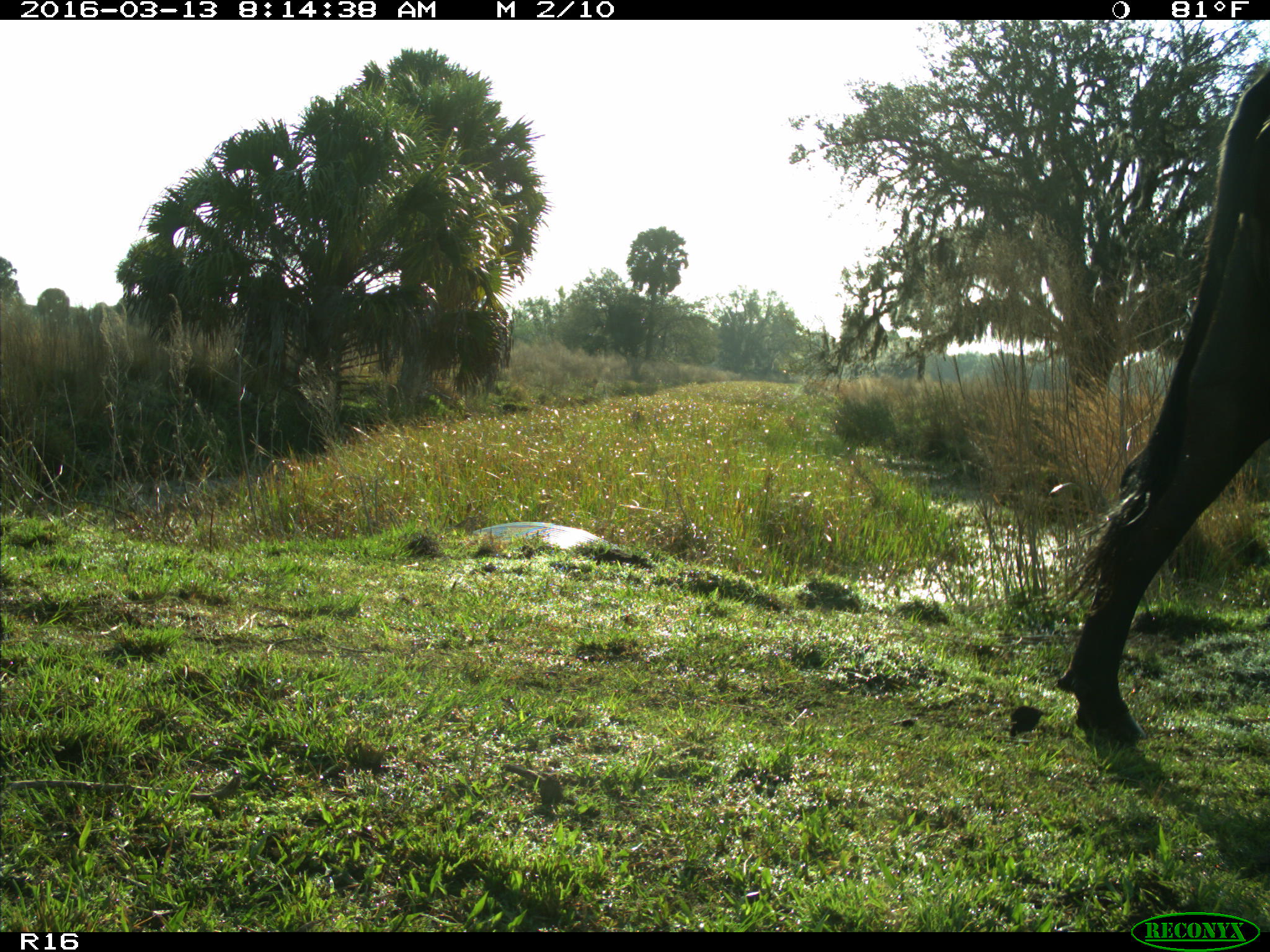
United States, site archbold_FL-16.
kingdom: Animalia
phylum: Chordata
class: Mammalia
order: Artiodactyla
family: Bovidae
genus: Bos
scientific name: Bos taurus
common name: domestic cow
Bos taurus (domestic cow).